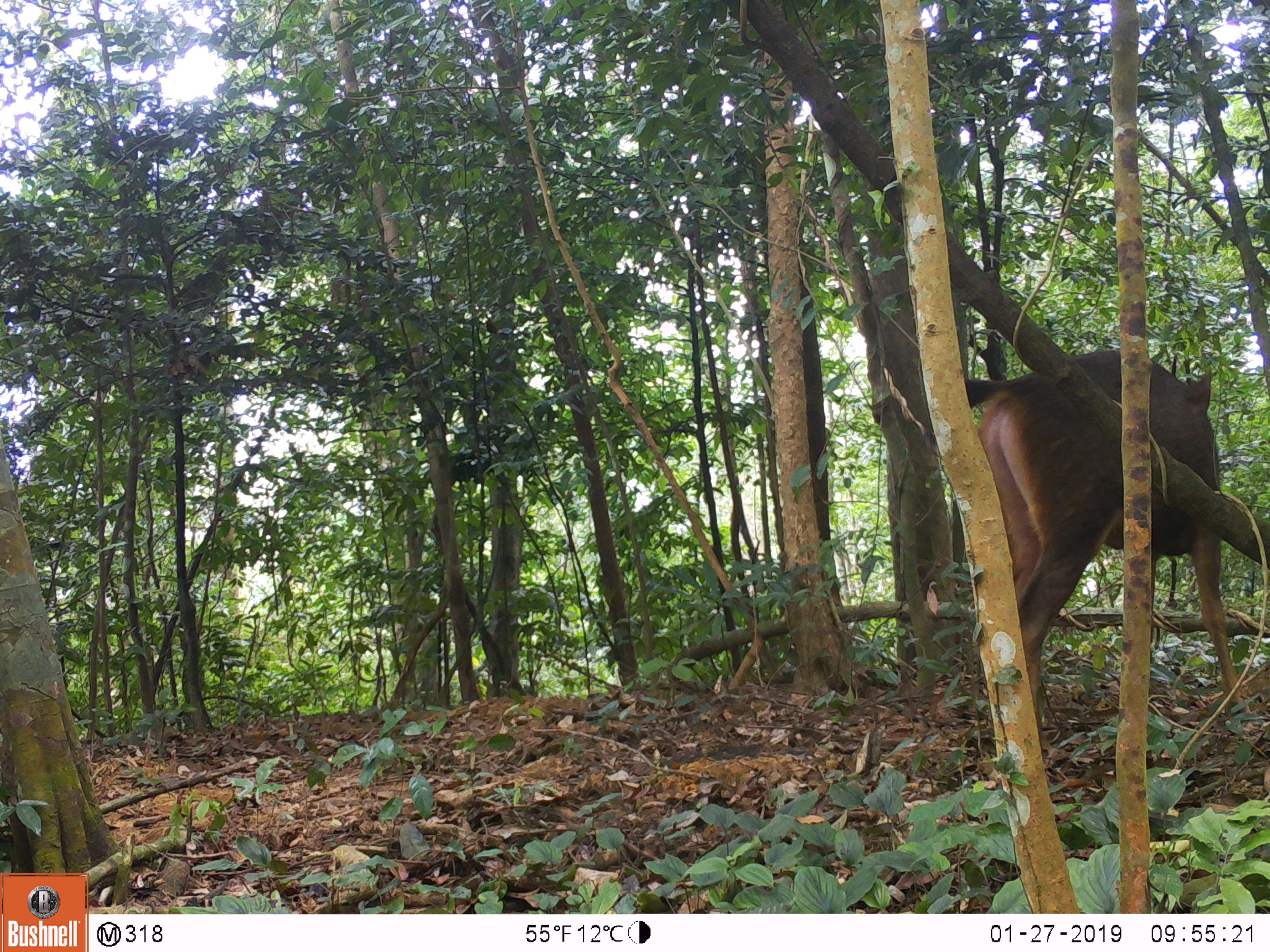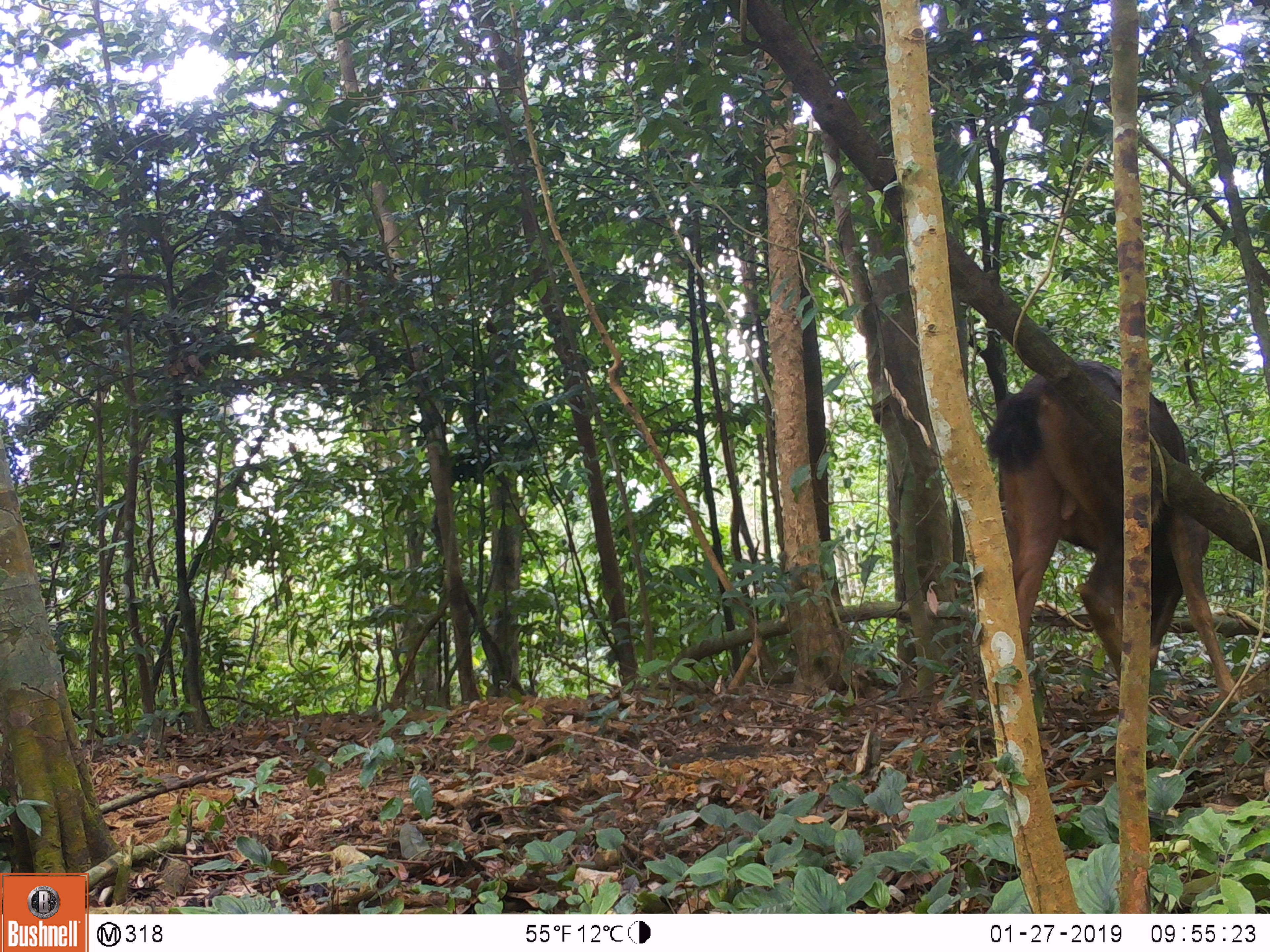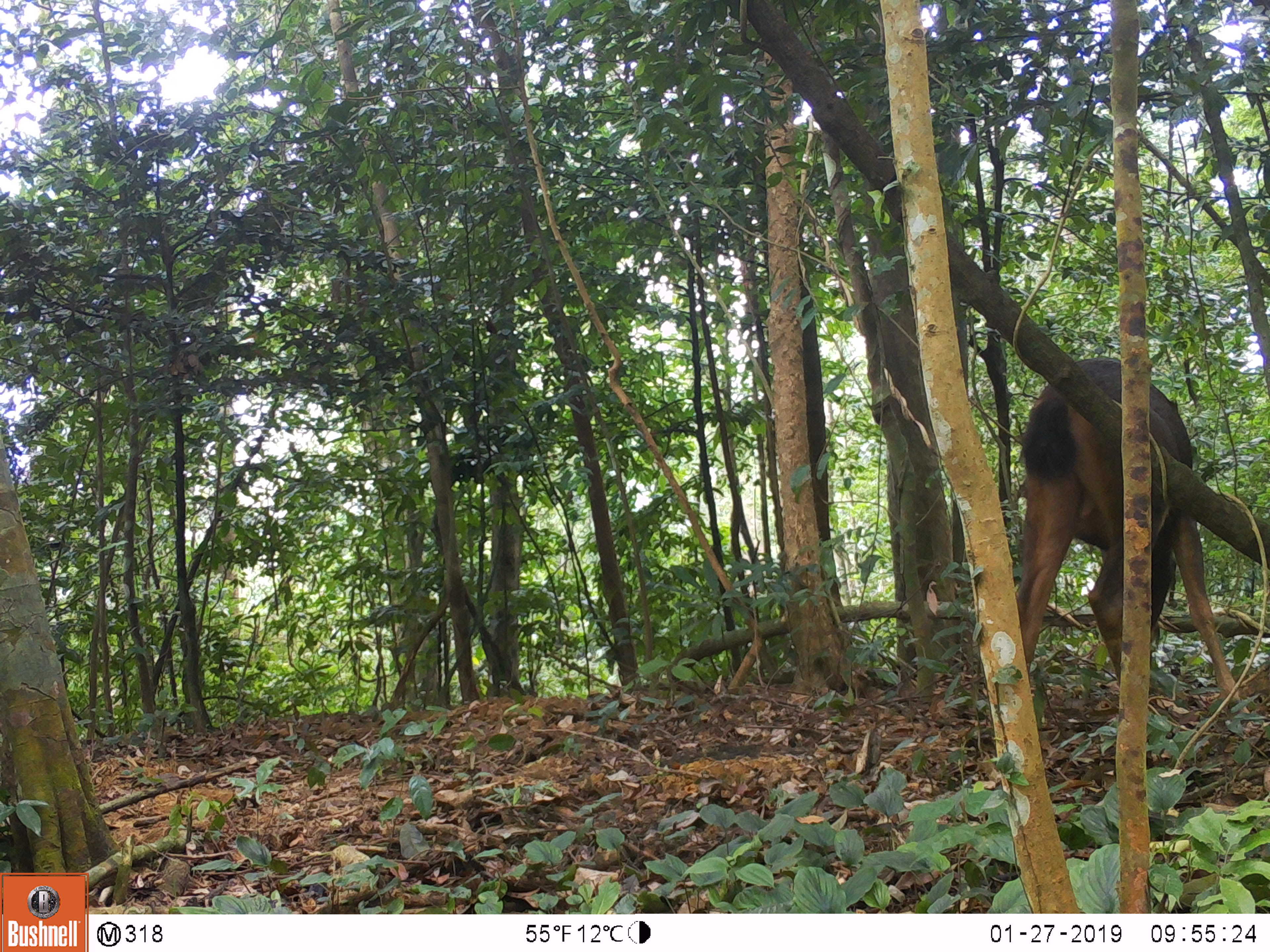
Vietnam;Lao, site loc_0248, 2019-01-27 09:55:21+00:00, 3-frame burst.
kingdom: Animalia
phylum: Chordata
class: Mammalia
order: Artiodactyla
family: Cervidae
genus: Rusa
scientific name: Rusa unicolor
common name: sambar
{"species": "sambar (Rusa unicolor)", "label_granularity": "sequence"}